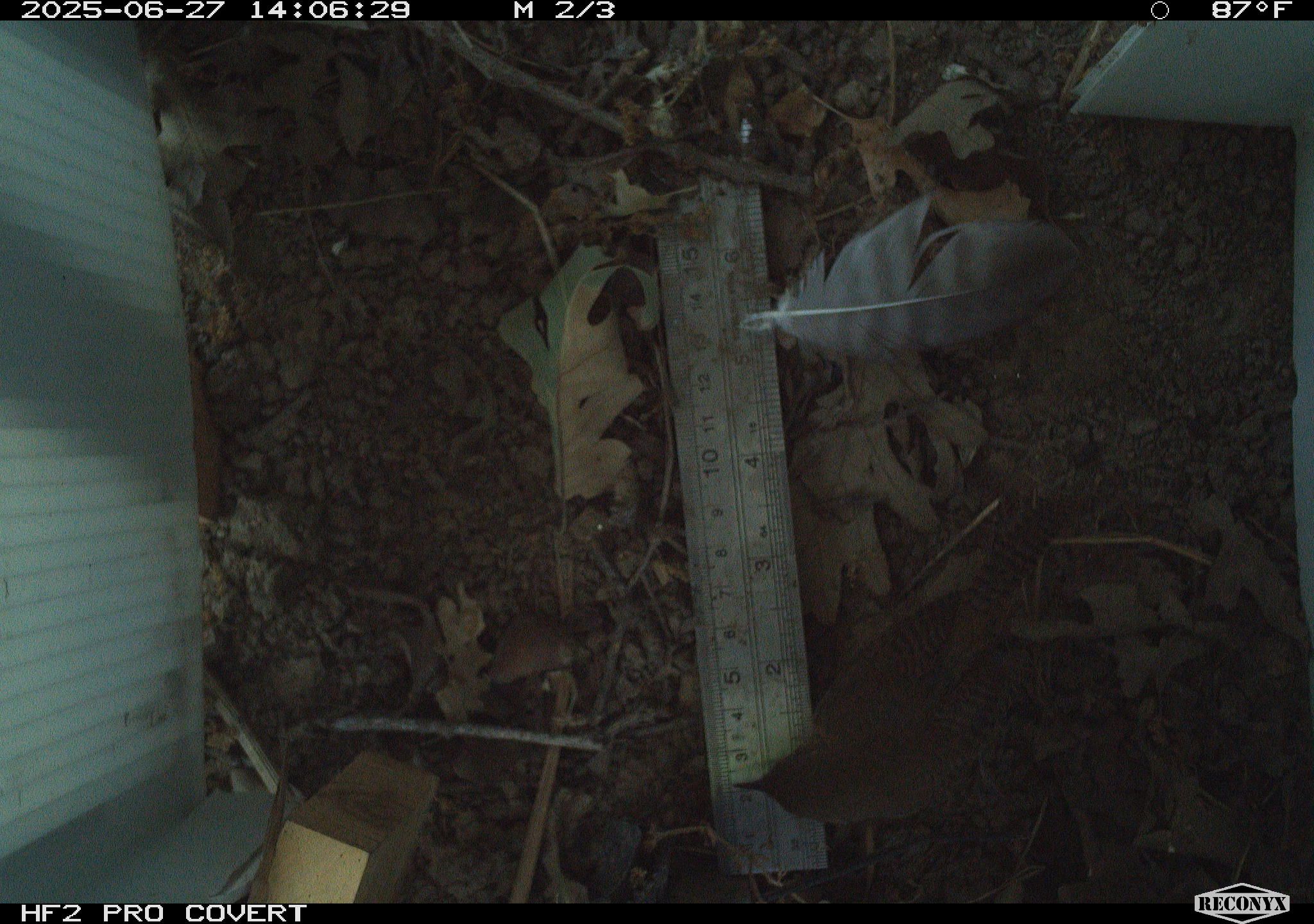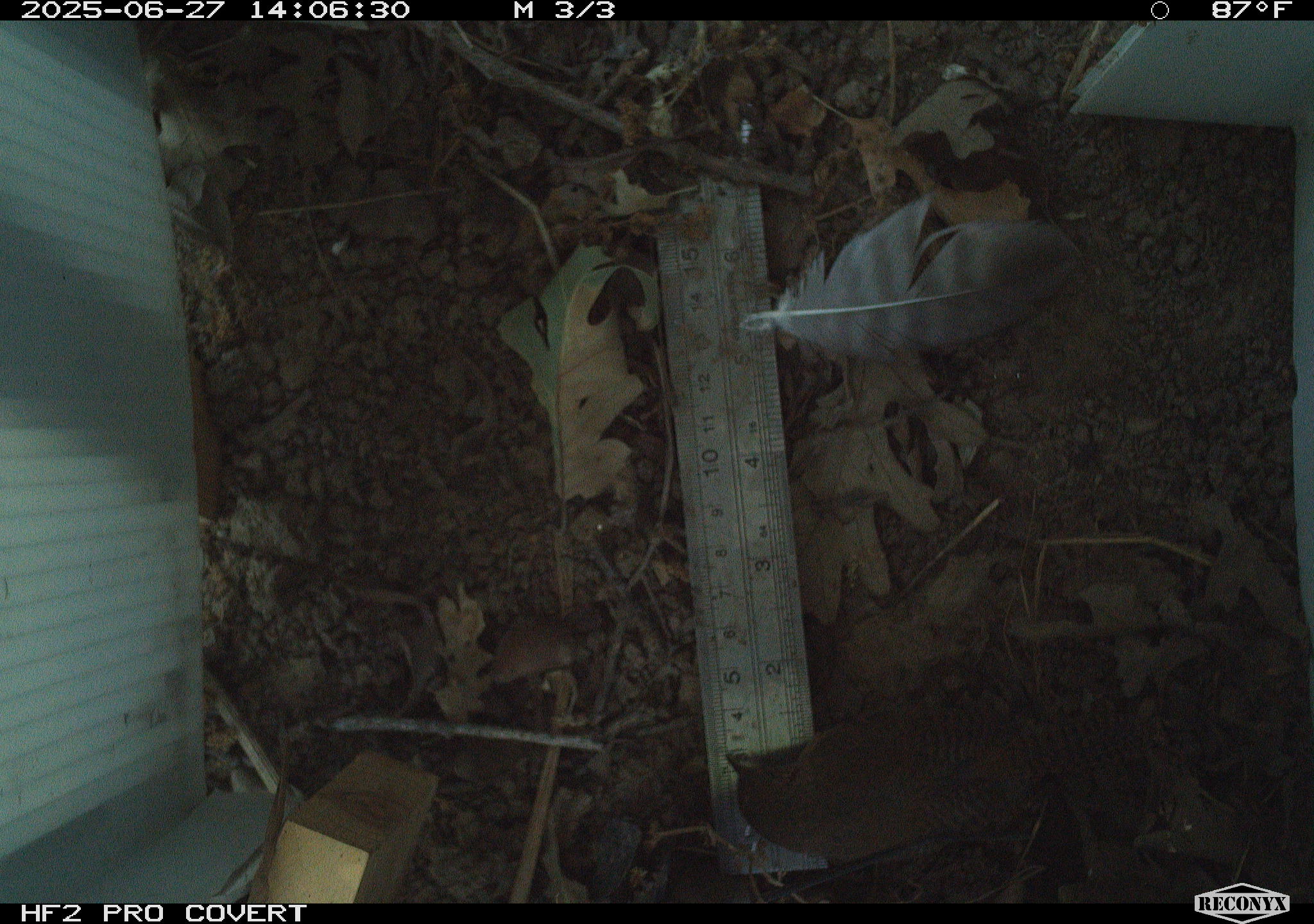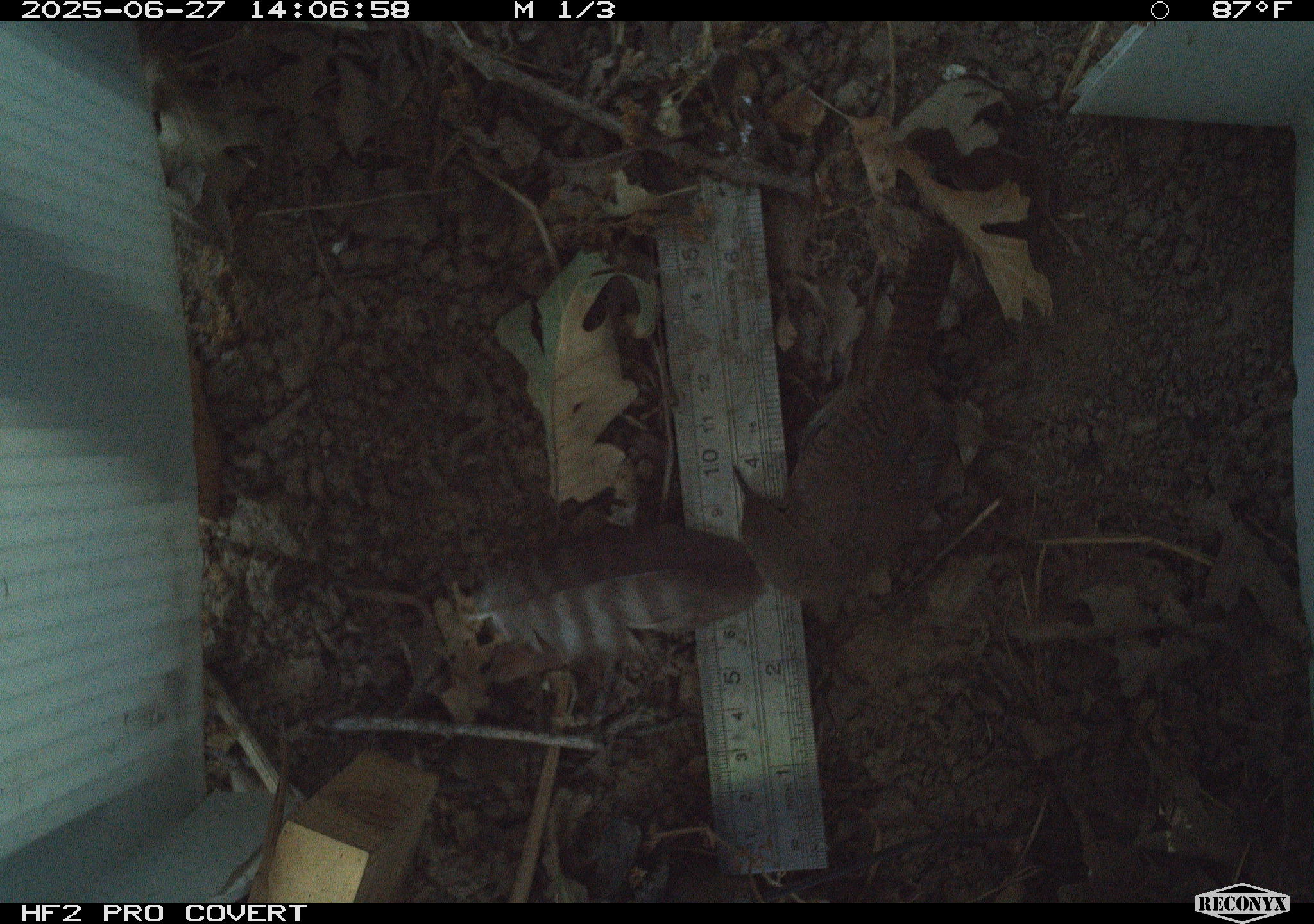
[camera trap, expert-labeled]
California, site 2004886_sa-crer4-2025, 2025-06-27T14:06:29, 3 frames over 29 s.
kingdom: Animalia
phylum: Chordata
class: Aves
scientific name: Aves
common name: bird